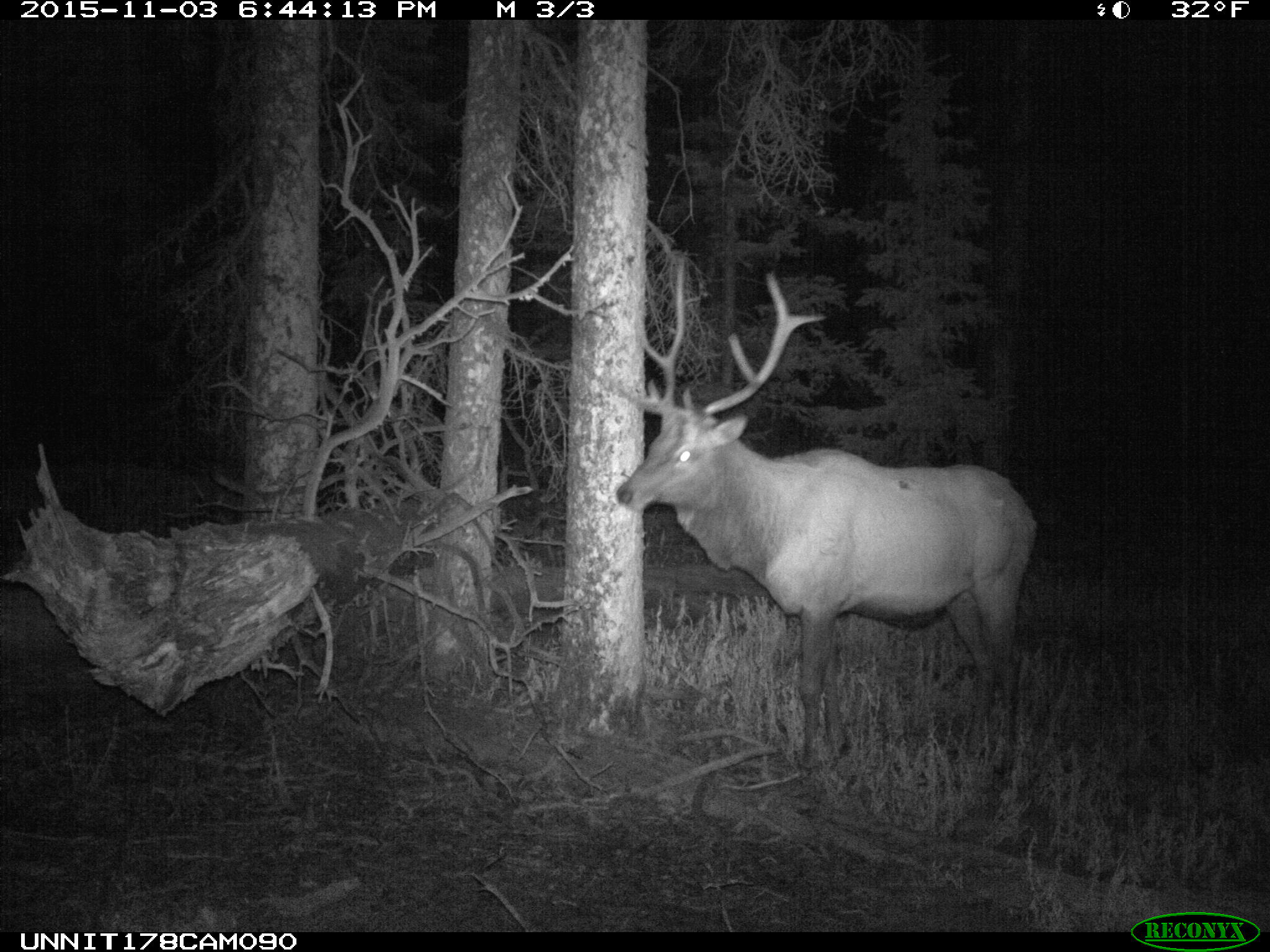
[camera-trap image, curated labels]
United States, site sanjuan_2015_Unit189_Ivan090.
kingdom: Animalia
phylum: Chordata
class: Mammalia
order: Artiodactyla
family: Cervidae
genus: Cervus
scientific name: Cervus elaphus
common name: red deer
Cervus elaphus (red deer).